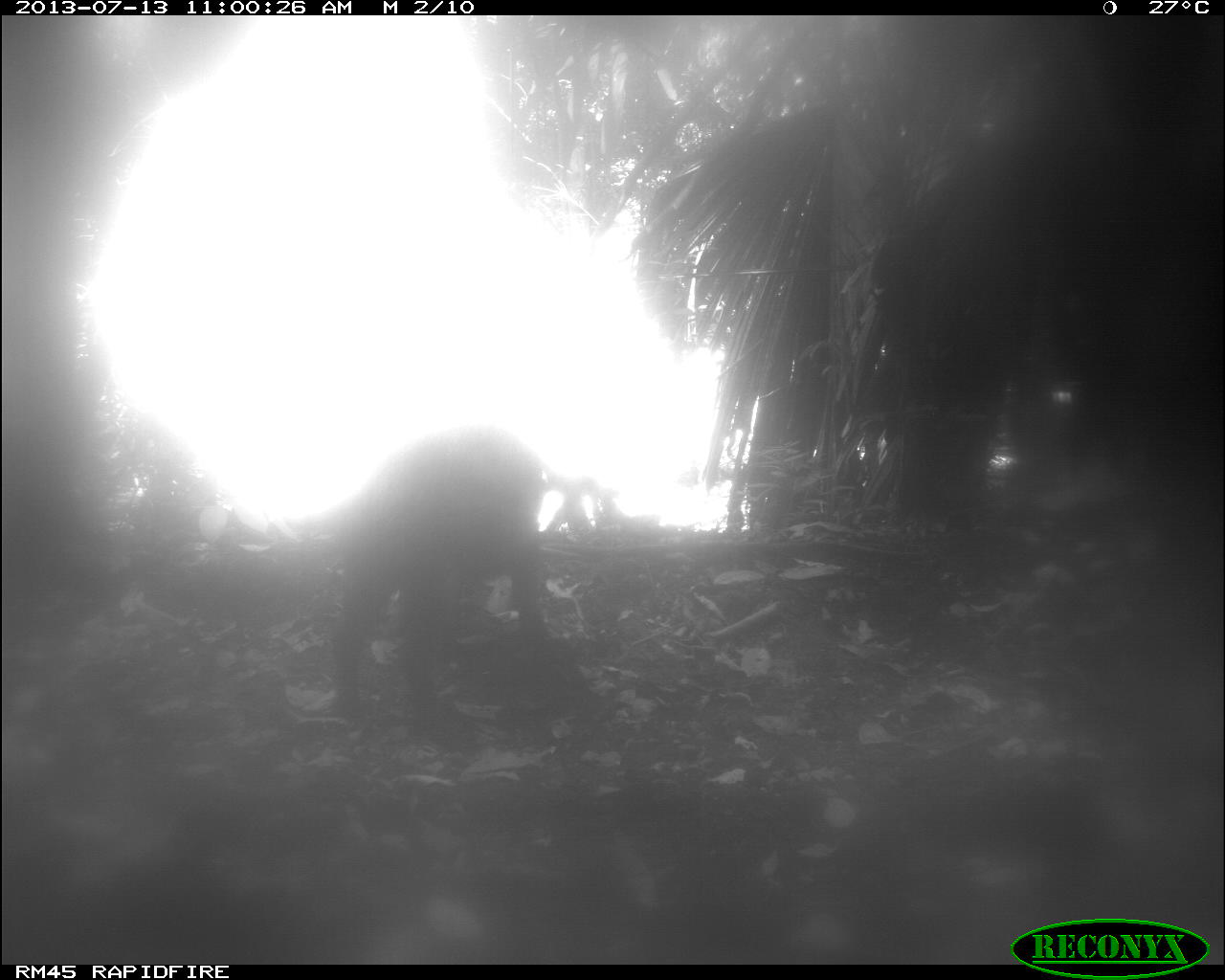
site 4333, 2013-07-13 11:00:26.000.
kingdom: Animalia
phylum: Chordata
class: Mammalia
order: Artiodactyla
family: Tayassuidae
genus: Tayassu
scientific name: Tayassu pecari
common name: white-lipped peccary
Tayassu pecari (white-lipped peccary), count 1.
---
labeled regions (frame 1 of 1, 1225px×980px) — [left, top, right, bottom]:
tayassu pecari: [321, 421, 550, 747]